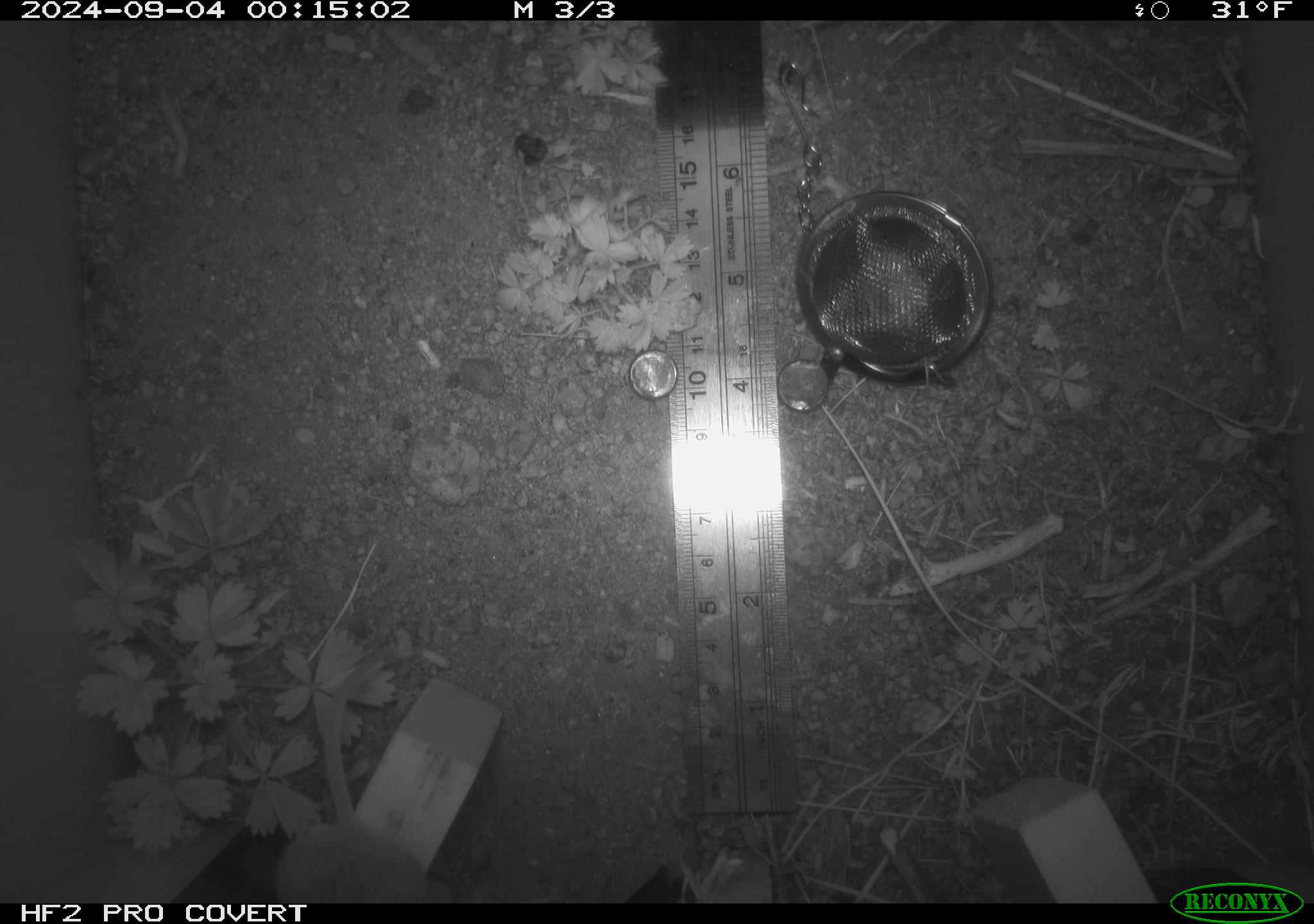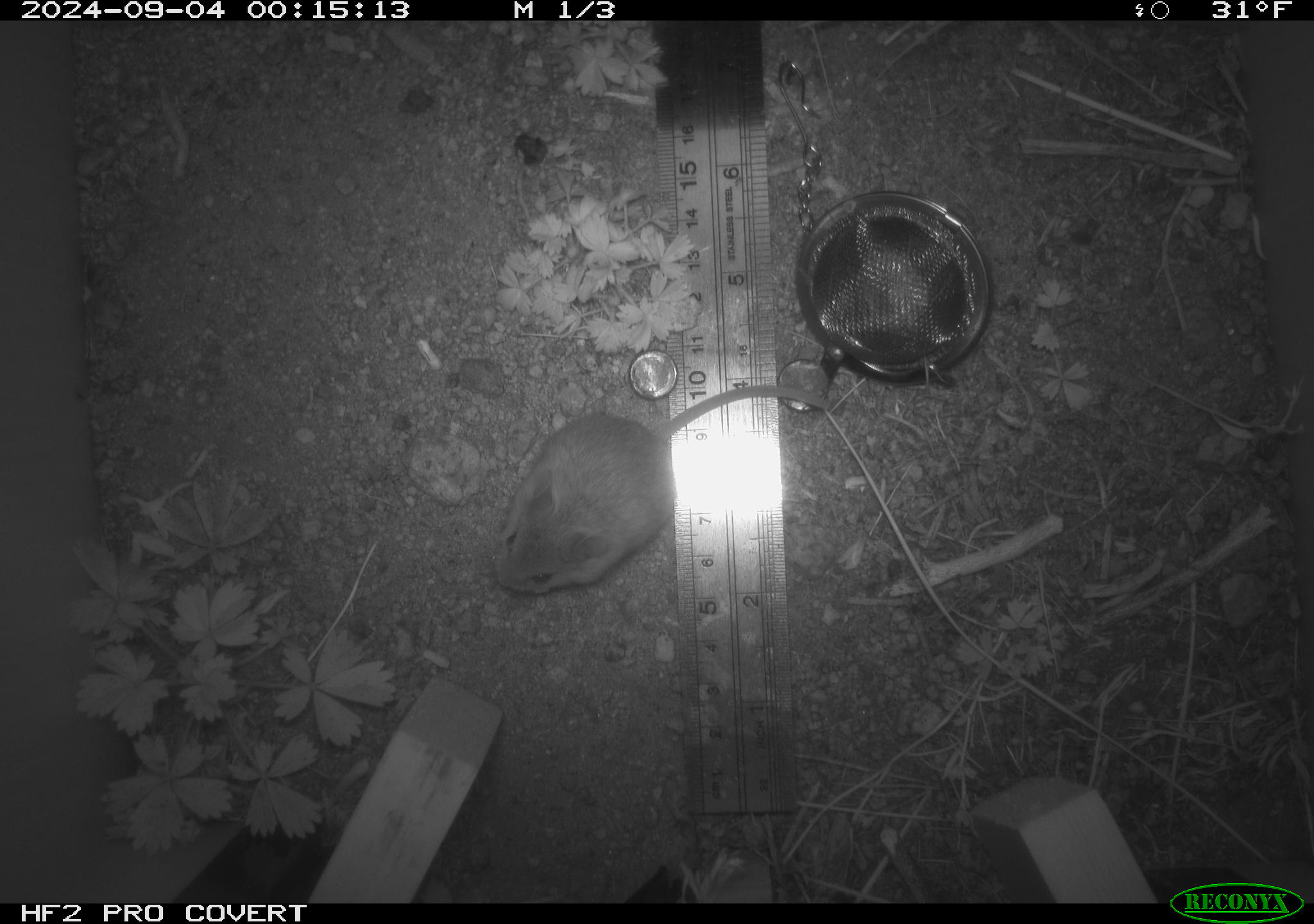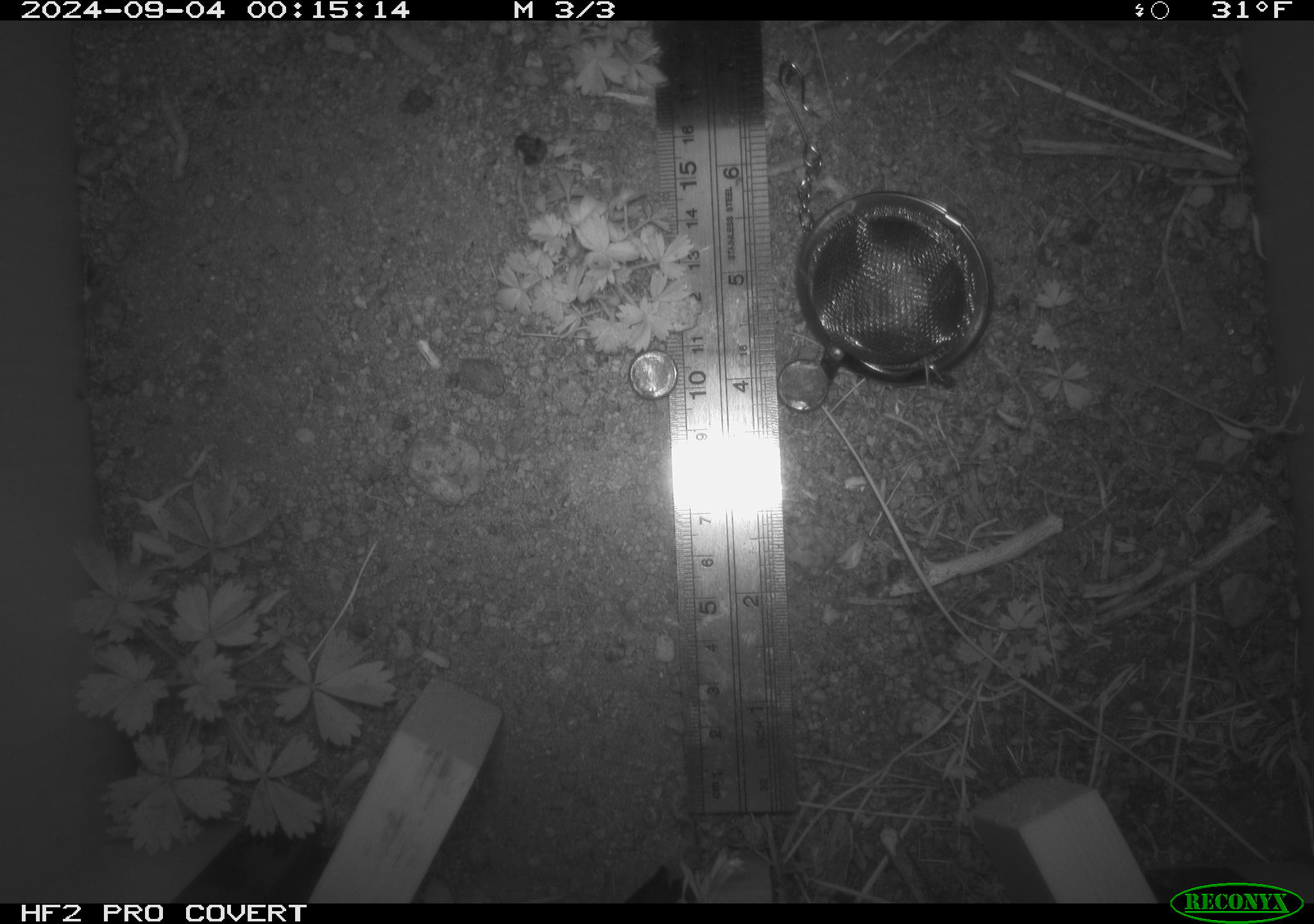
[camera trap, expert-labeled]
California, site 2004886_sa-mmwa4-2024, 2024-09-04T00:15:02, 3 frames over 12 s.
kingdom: Animalia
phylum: Chordata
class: Mammalia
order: Rodentia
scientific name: Rodentia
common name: mouse species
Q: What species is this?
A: Mouse species (Rodentia).